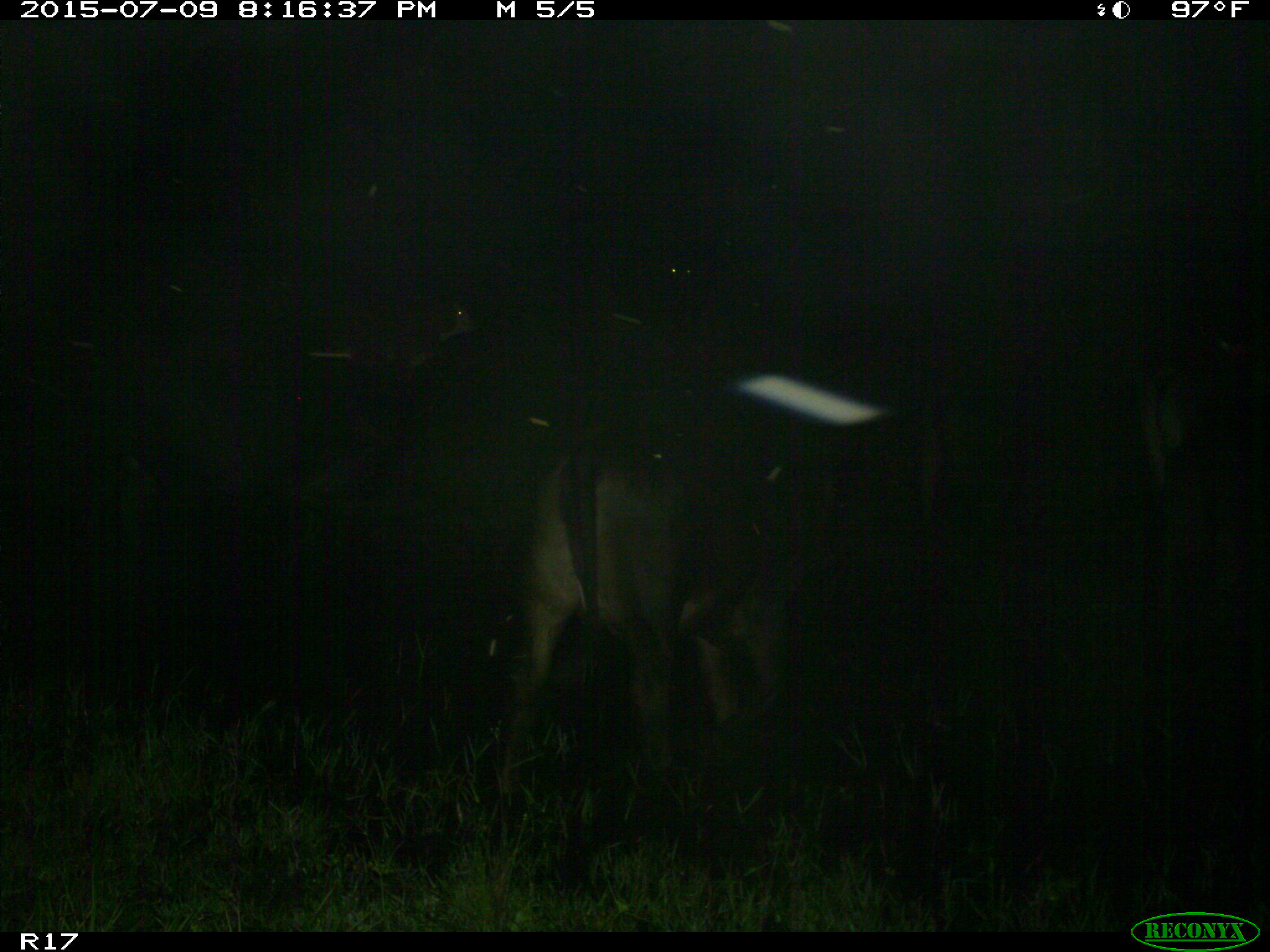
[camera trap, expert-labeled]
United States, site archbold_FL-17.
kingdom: Animalia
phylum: Chordata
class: Mammalia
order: Artiodactyla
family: Bovidae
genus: Bos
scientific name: Bos taurus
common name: domestic cow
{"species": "Bos taurus (domestic cow)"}